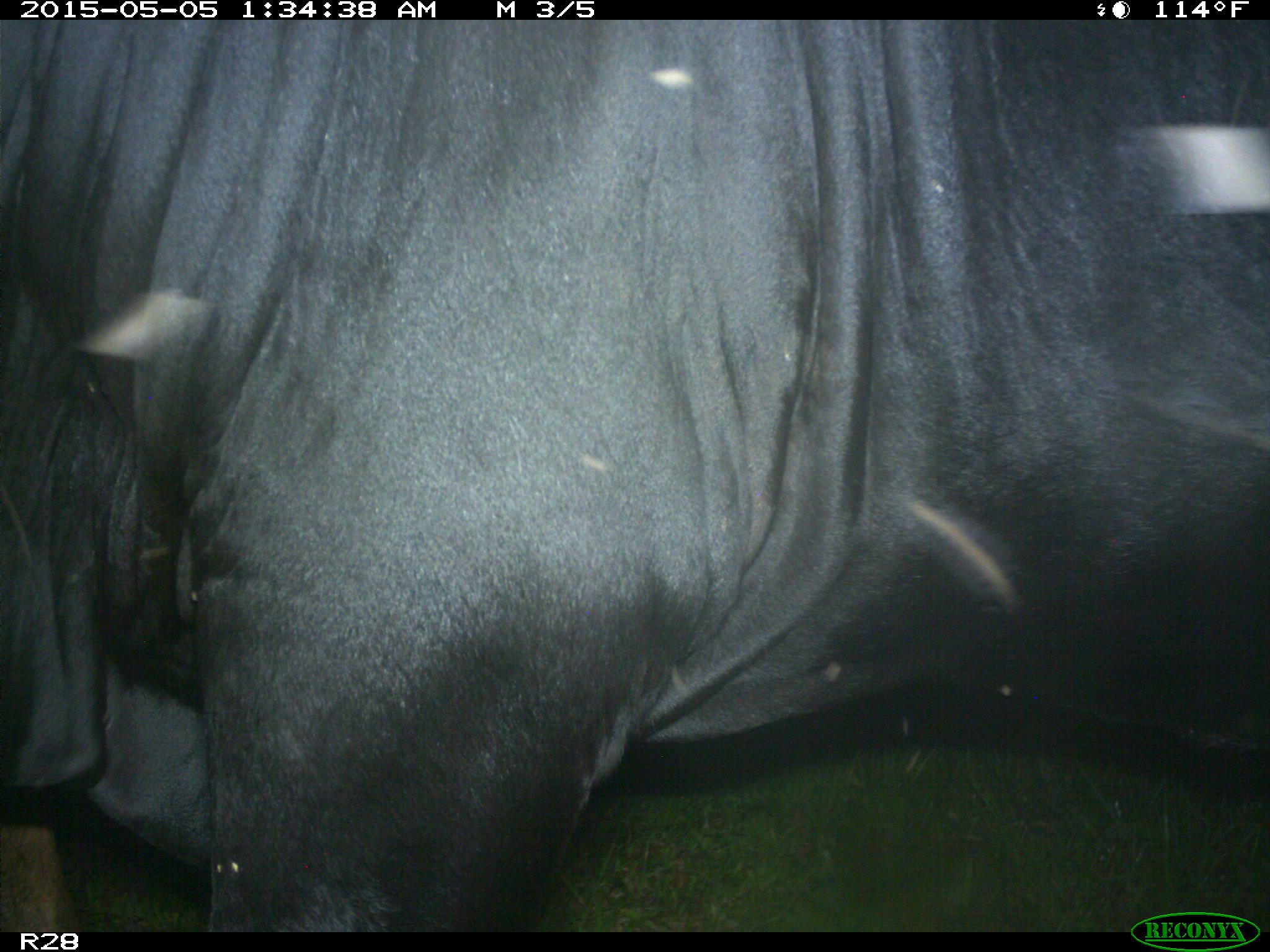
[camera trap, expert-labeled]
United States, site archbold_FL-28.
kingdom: Animalia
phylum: Chordata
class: Mammalia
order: Artiodactyla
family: Bovidae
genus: Bos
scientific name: Bos taurus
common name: domestic cow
Bos taurus (domestic cow).